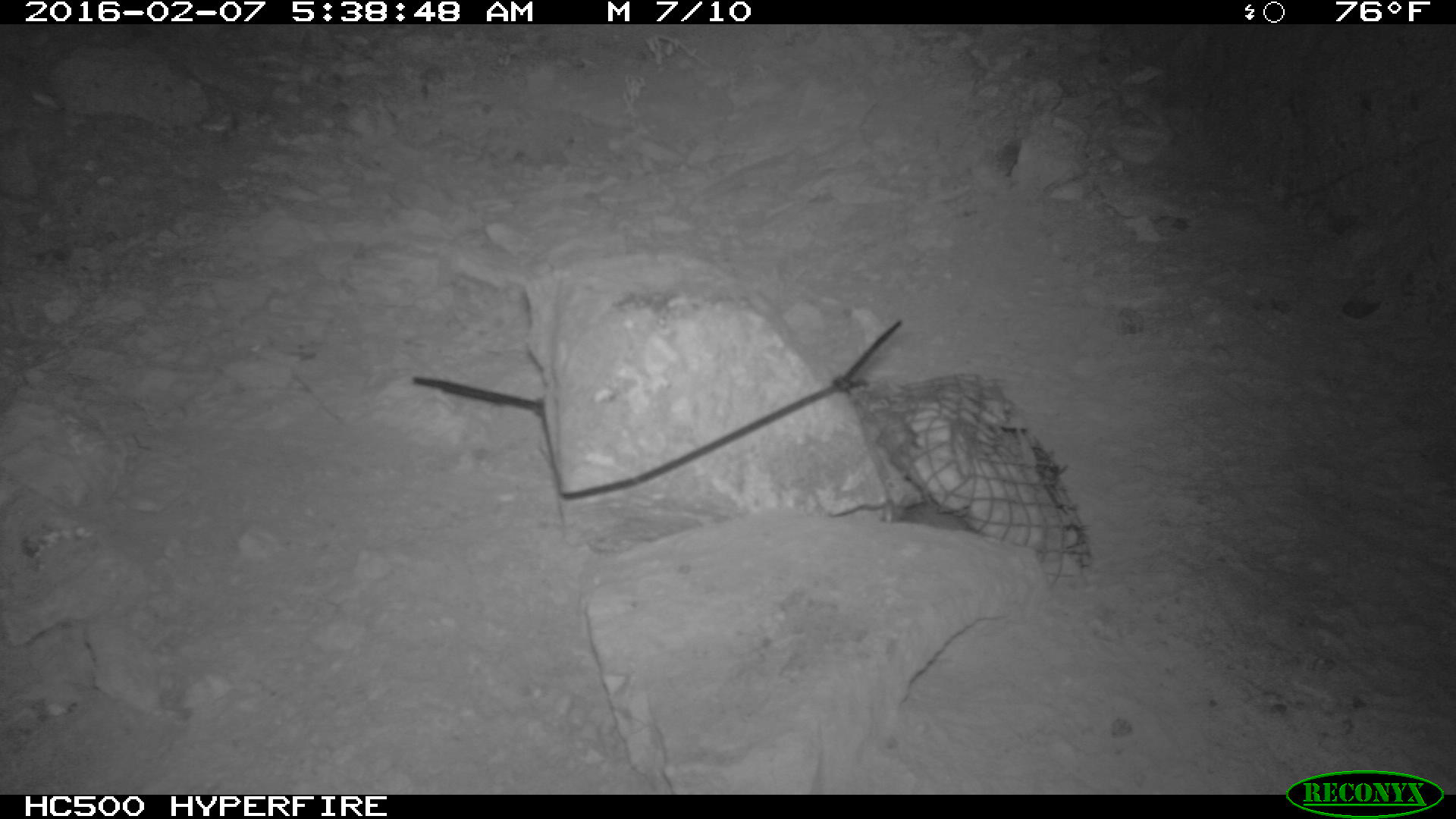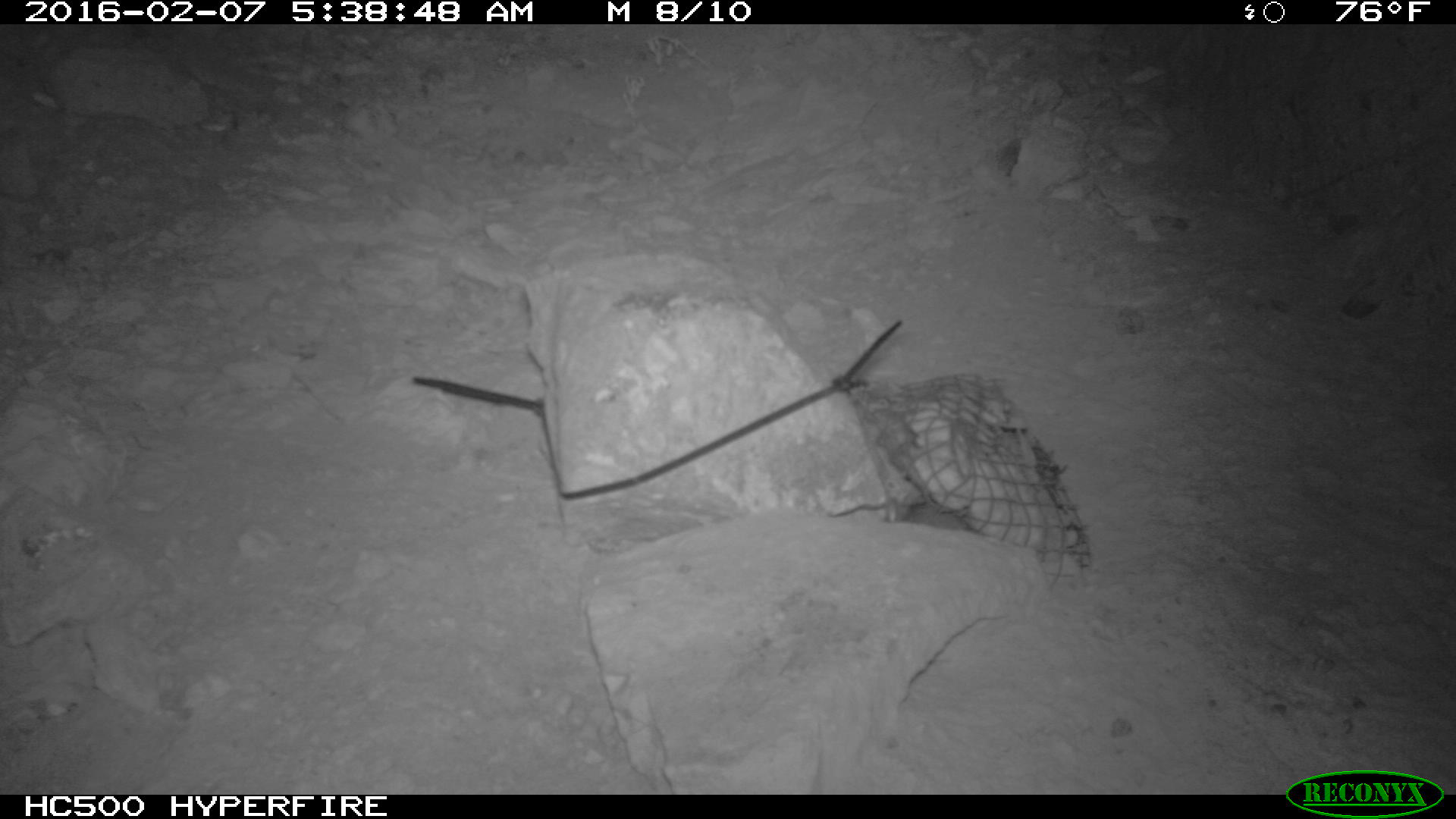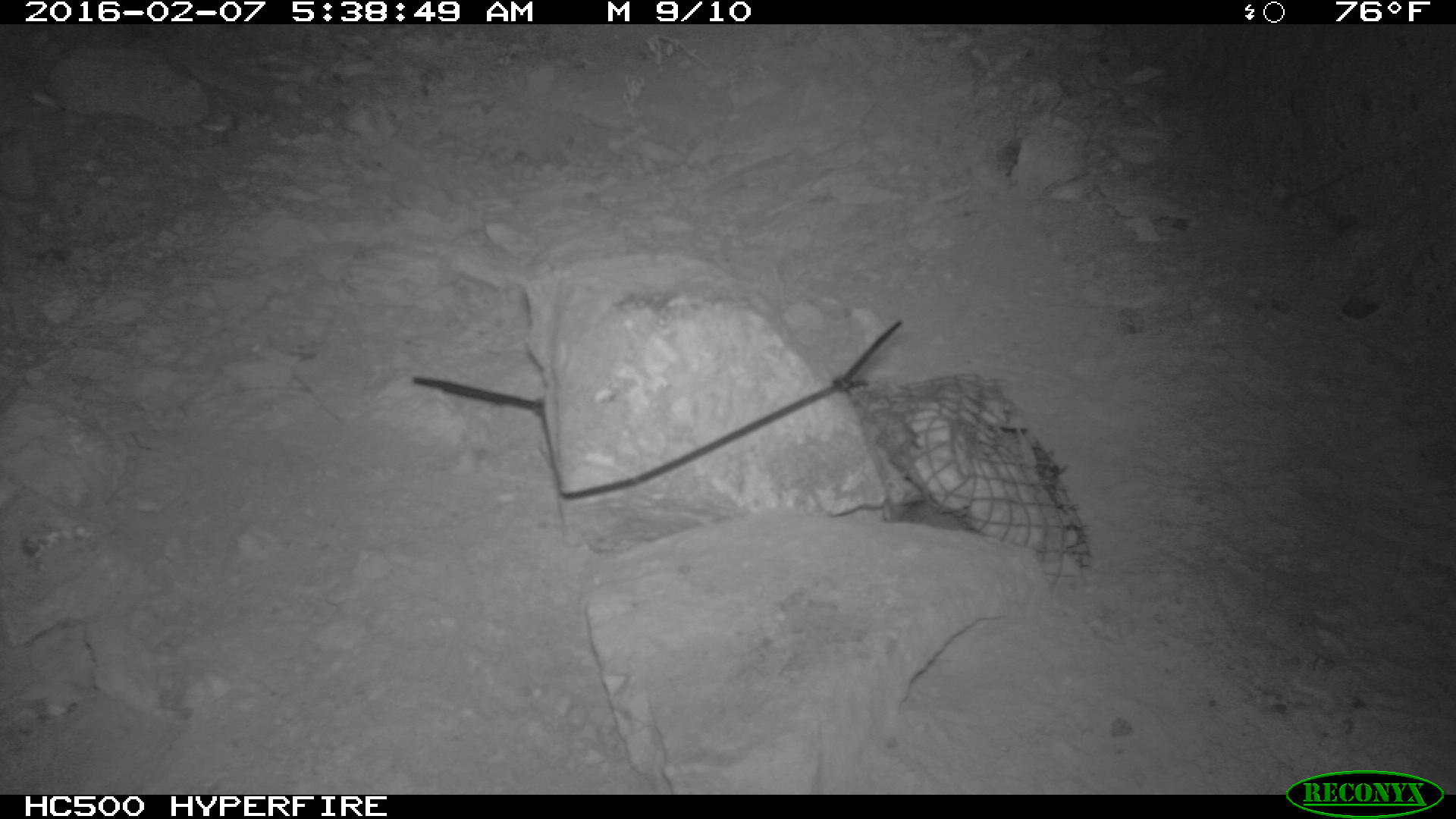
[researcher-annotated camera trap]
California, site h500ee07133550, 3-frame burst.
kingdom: Animalia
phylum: Chordata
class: Mammalia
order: Rodentia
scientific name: Rodentia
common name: rodent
Rodent (Rodentia).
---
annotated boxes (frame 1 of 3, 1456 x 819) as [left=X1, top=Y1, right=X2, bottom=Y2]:
rodent: [left=885, top=455, right=968, bottom=523]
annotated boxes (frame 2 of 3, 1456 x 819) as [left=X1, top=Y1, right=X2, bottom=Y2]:
rodent: [left=884, top=482, right=964, bottom=530]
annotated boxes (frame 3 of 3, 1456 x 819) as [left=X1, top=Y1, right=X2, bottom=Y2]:
rodent: [left=880, top=495, right=963, bottom=528]